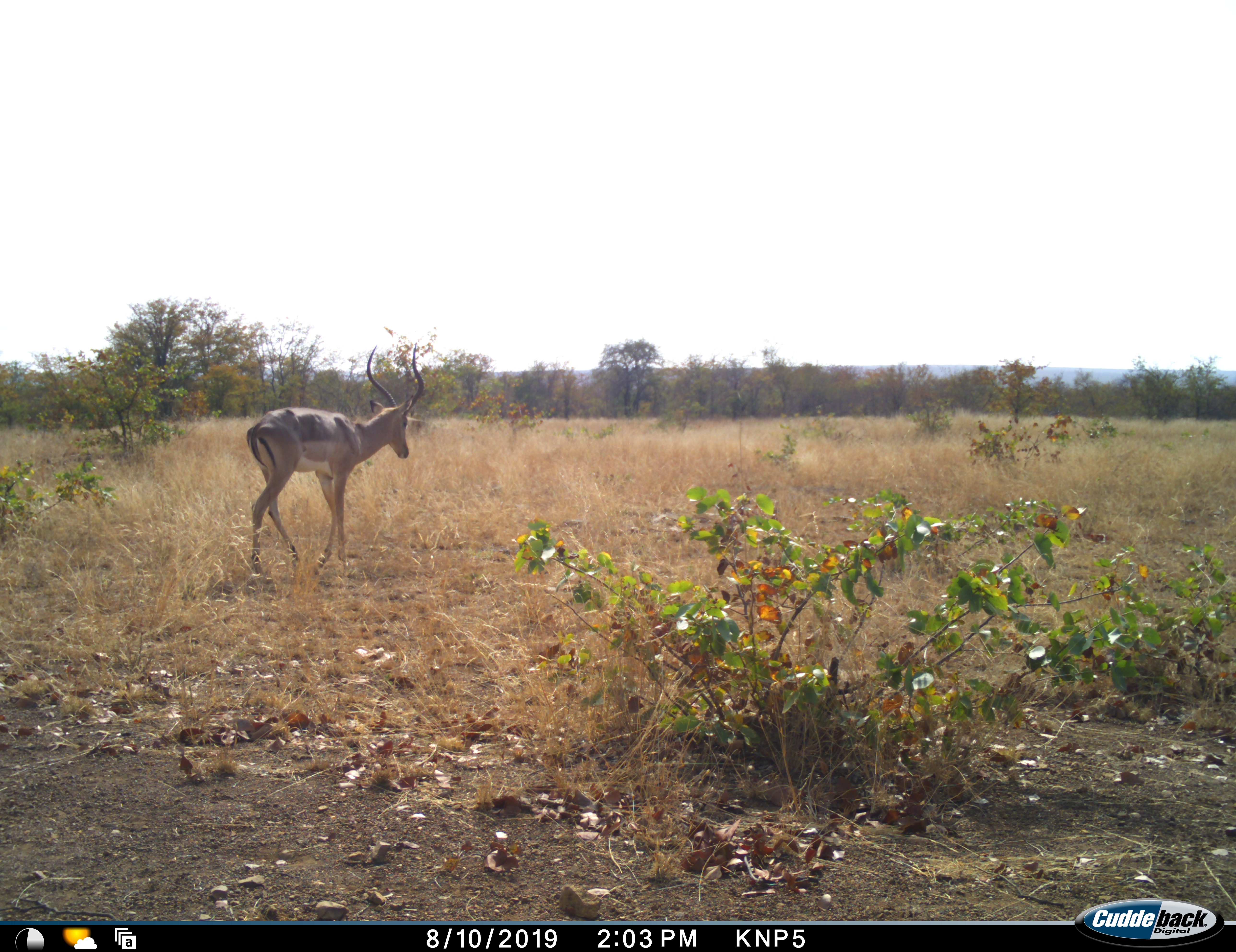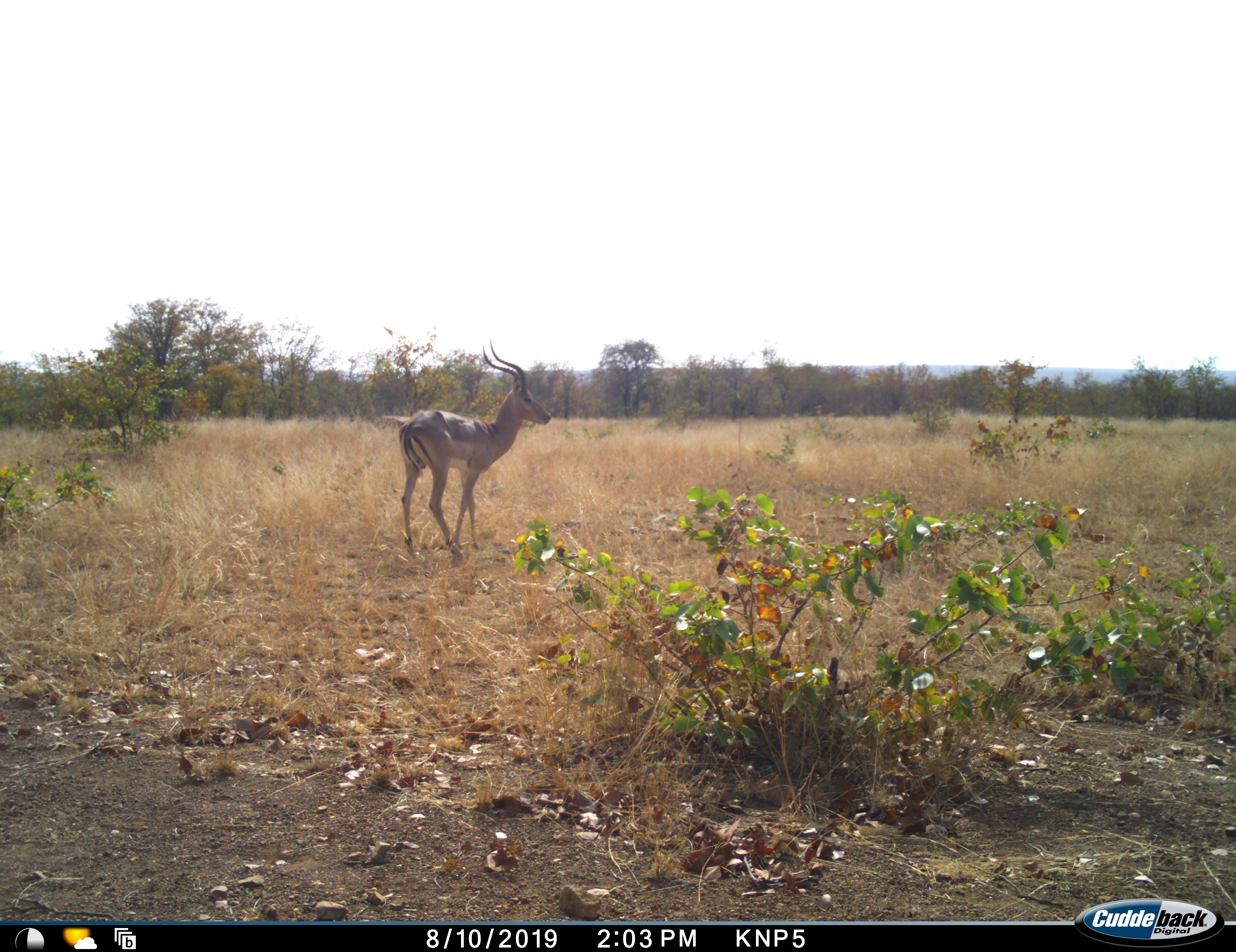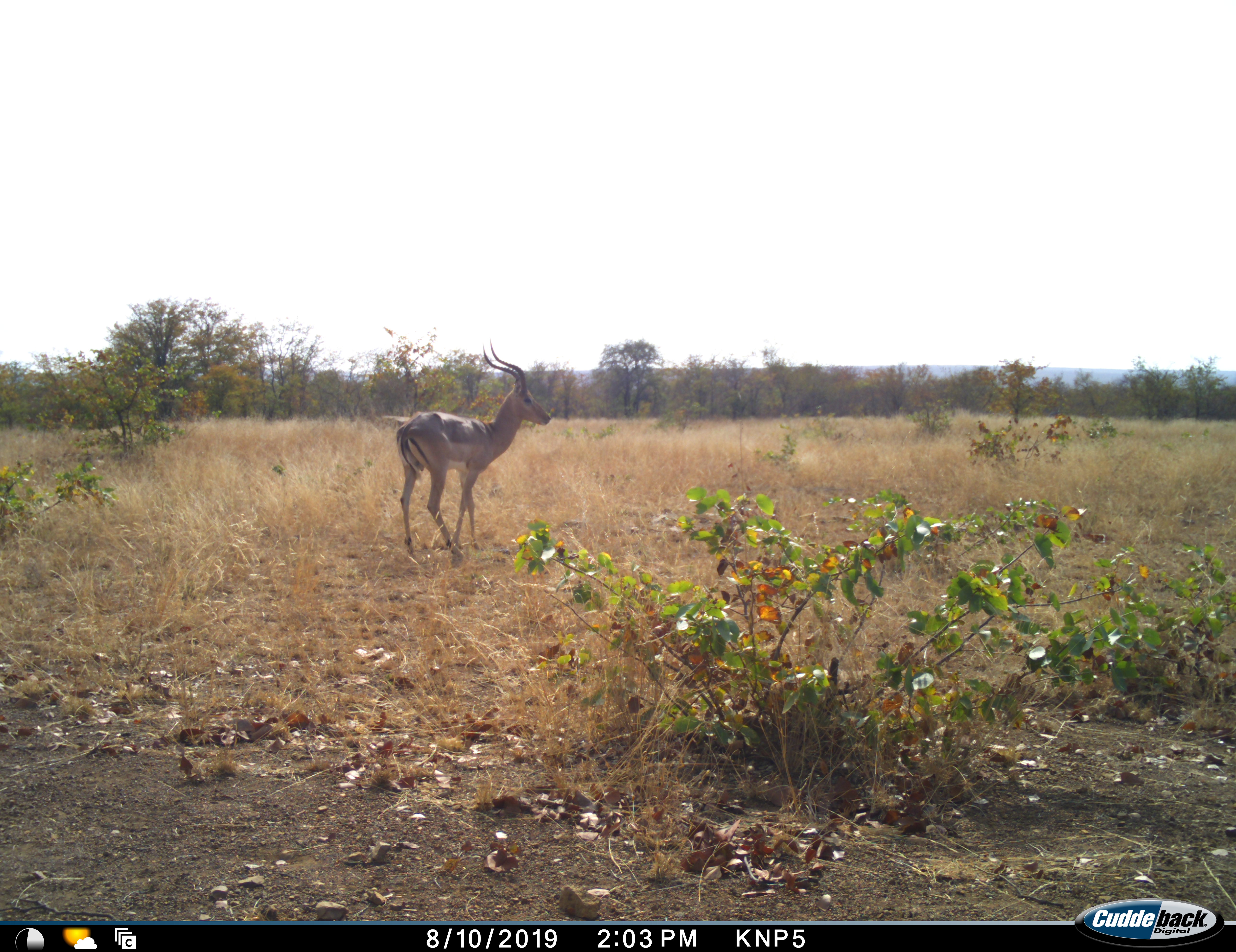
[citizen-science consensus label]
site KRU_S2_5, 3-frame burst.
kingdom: Animalia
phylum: Chordata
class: Mammalia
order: Artiodactyla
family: Bovidae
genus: Aepyceros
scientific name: Aepyceros melampus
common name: impala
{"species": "impala (Aepyceros melampus)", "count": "1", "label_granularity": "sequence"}